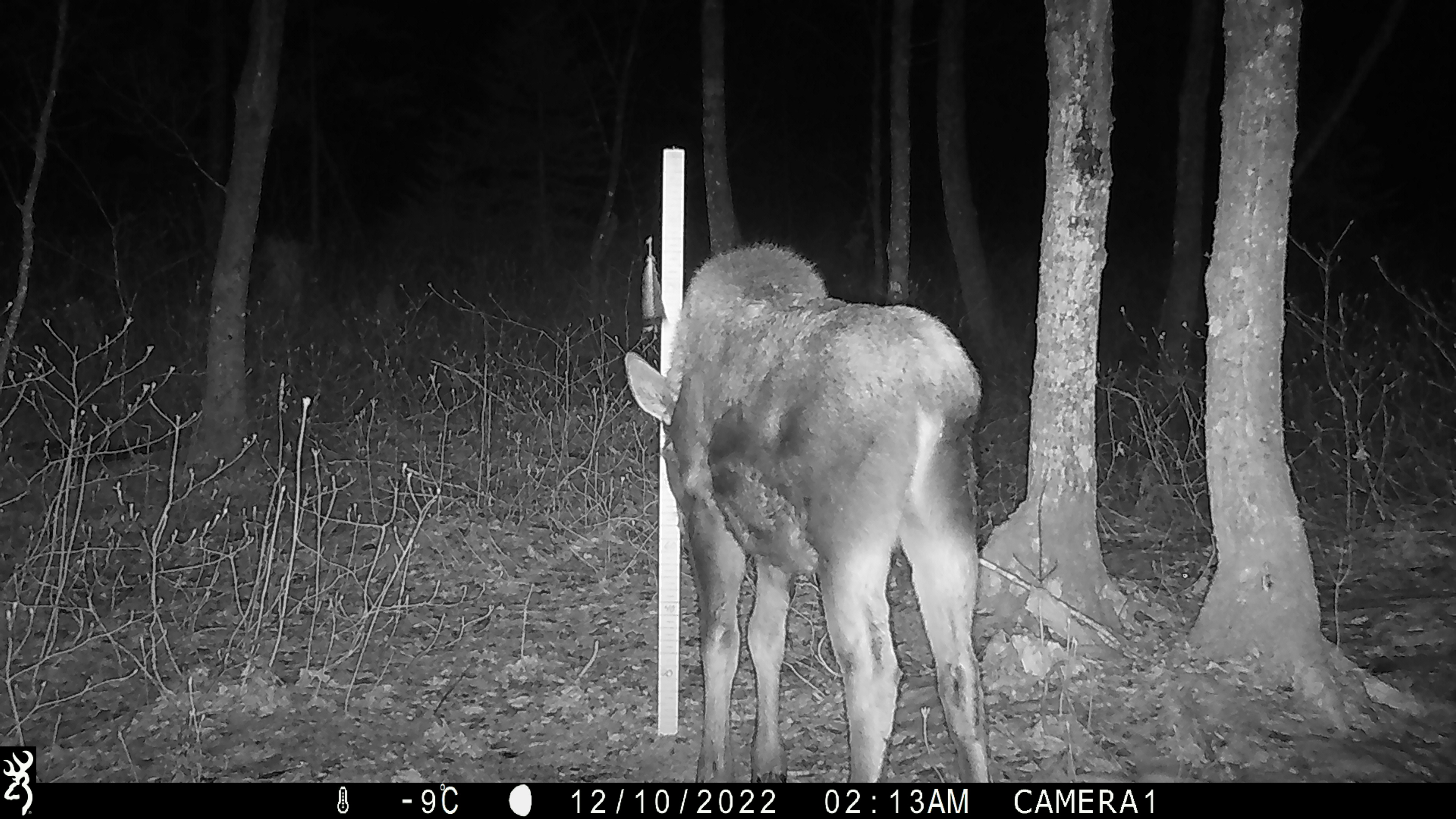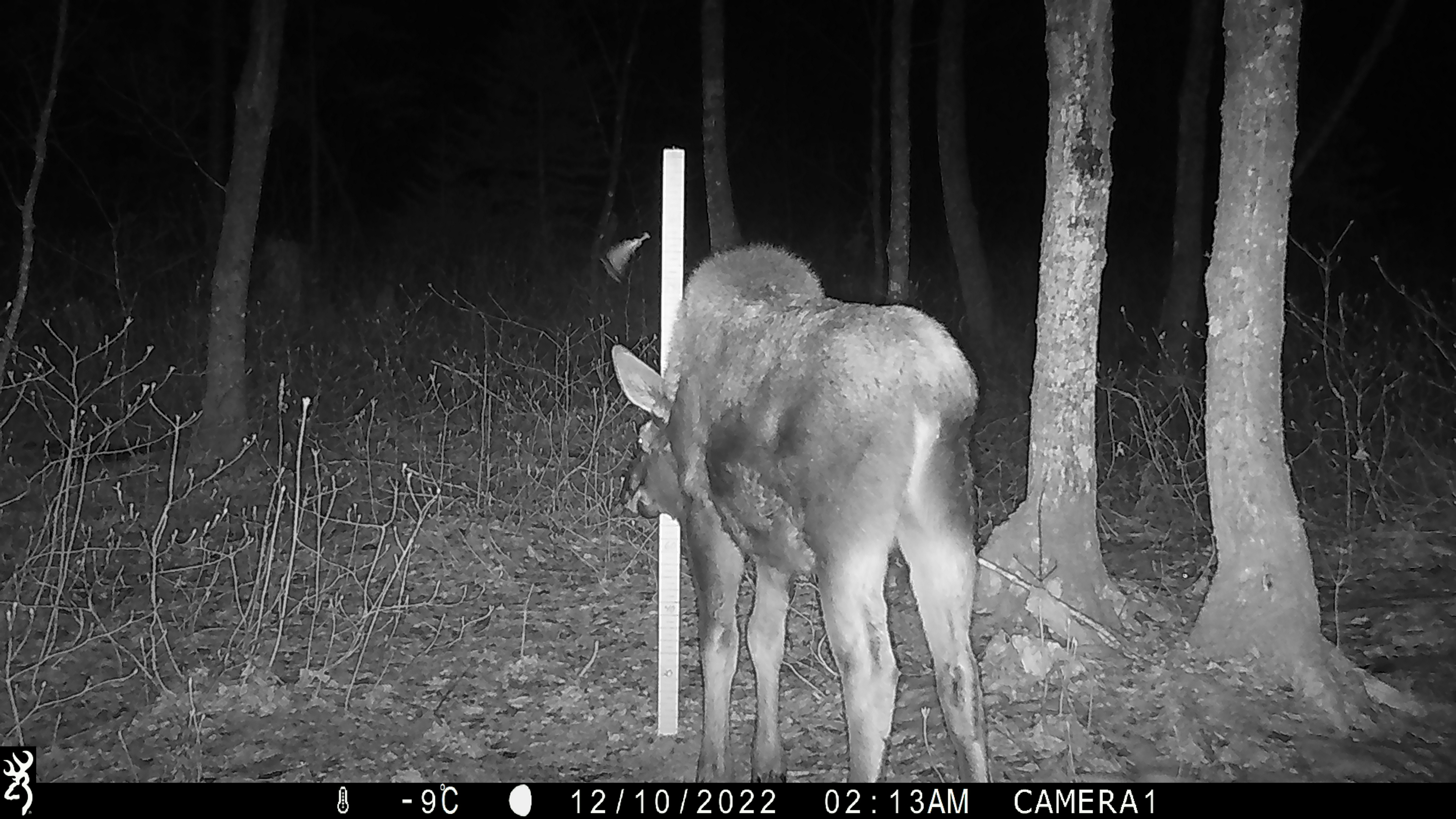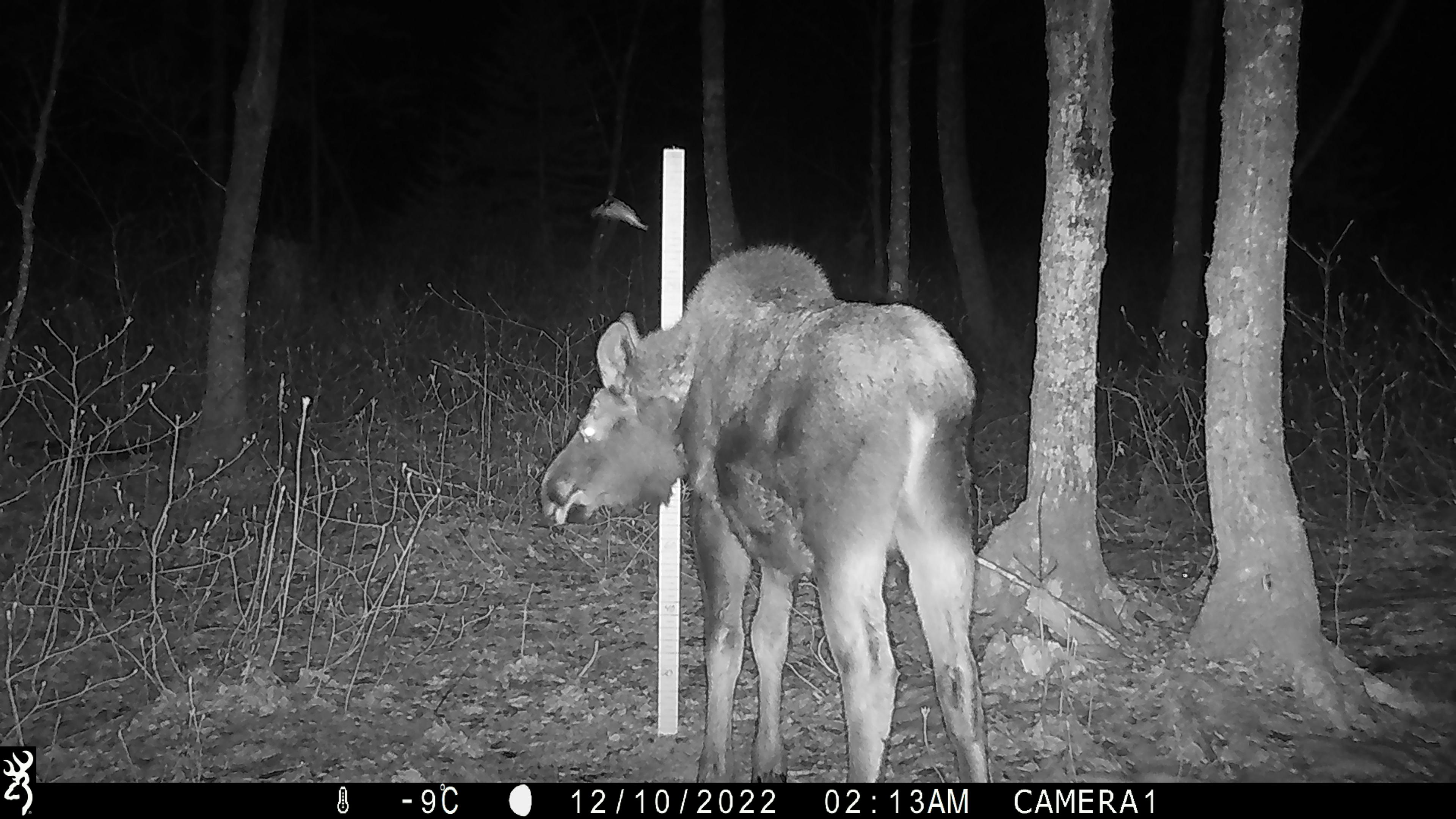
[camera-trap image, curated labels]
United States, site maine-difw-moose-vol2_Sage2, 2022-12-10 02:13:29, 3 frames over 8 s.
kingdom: Animalia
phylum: Chordata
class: Mammalia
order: Artiodactyla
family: Cervidae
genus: Alces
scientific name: Alces alces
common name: moose